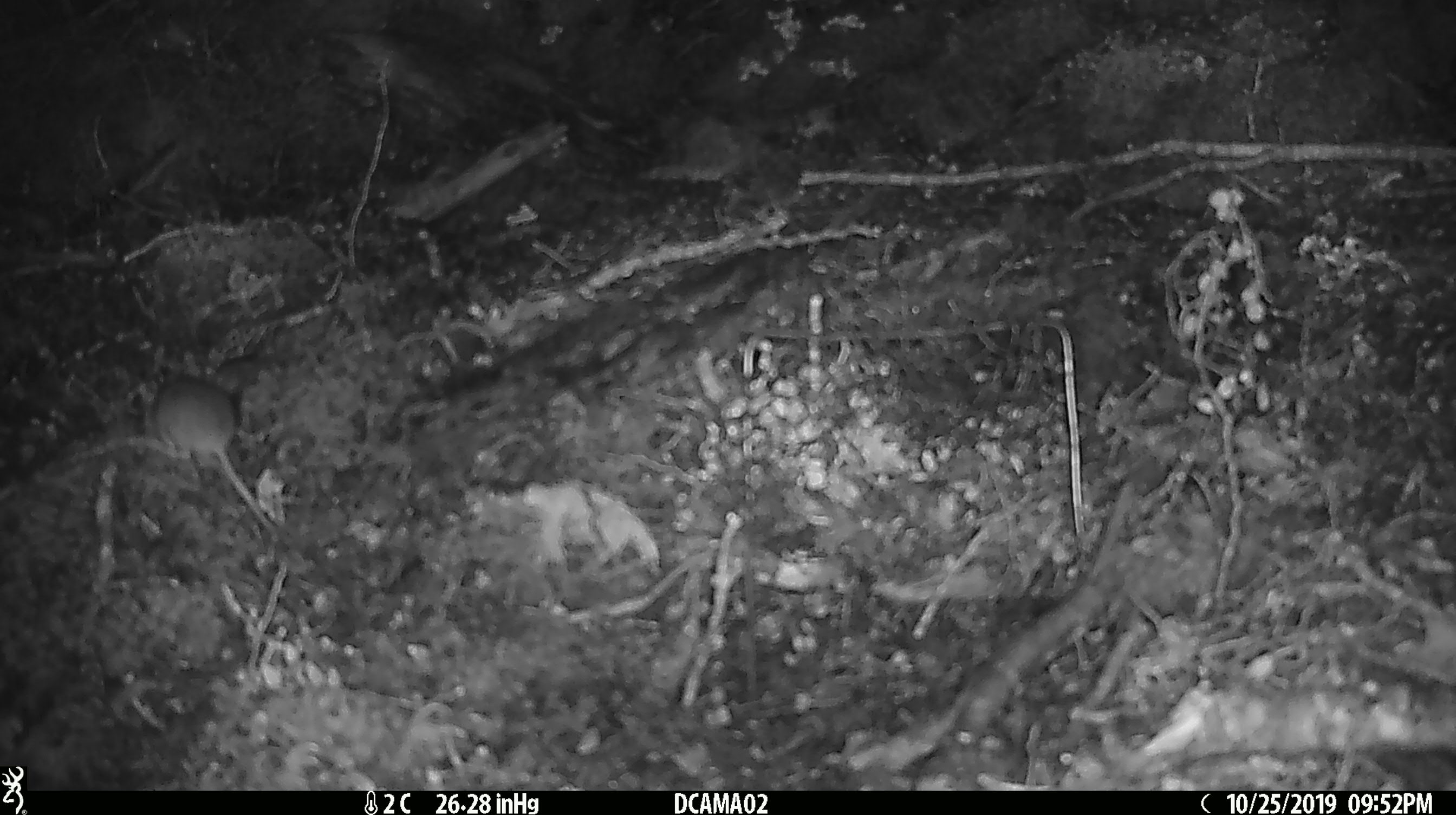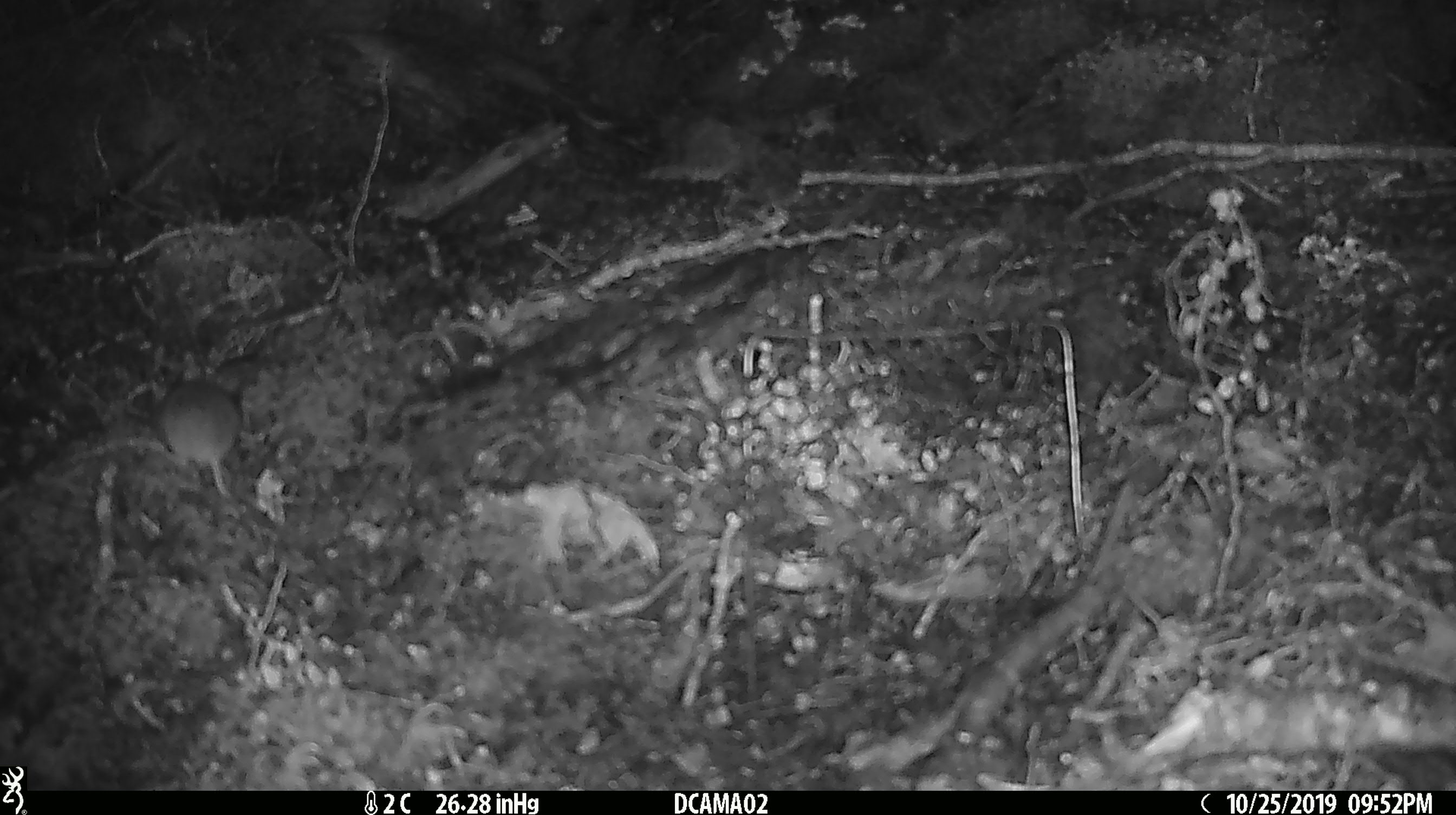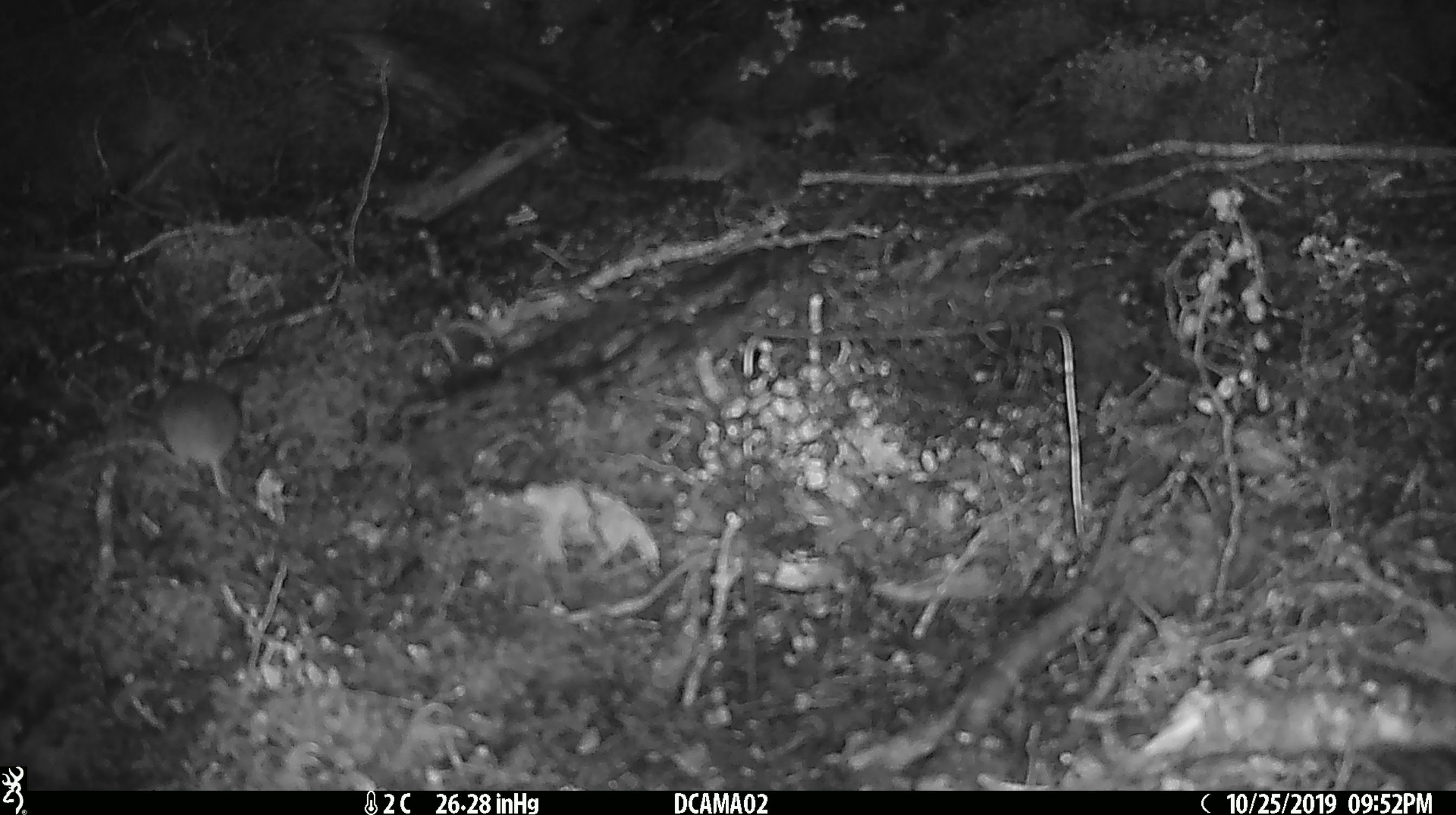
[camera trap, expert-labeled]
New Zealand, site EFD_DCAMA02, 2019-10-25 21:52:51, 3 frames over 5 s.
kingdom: Animalia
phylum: Chordata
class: Mammalia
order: Rodentia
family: Muridae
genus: Mus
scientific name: Mus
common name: mouse